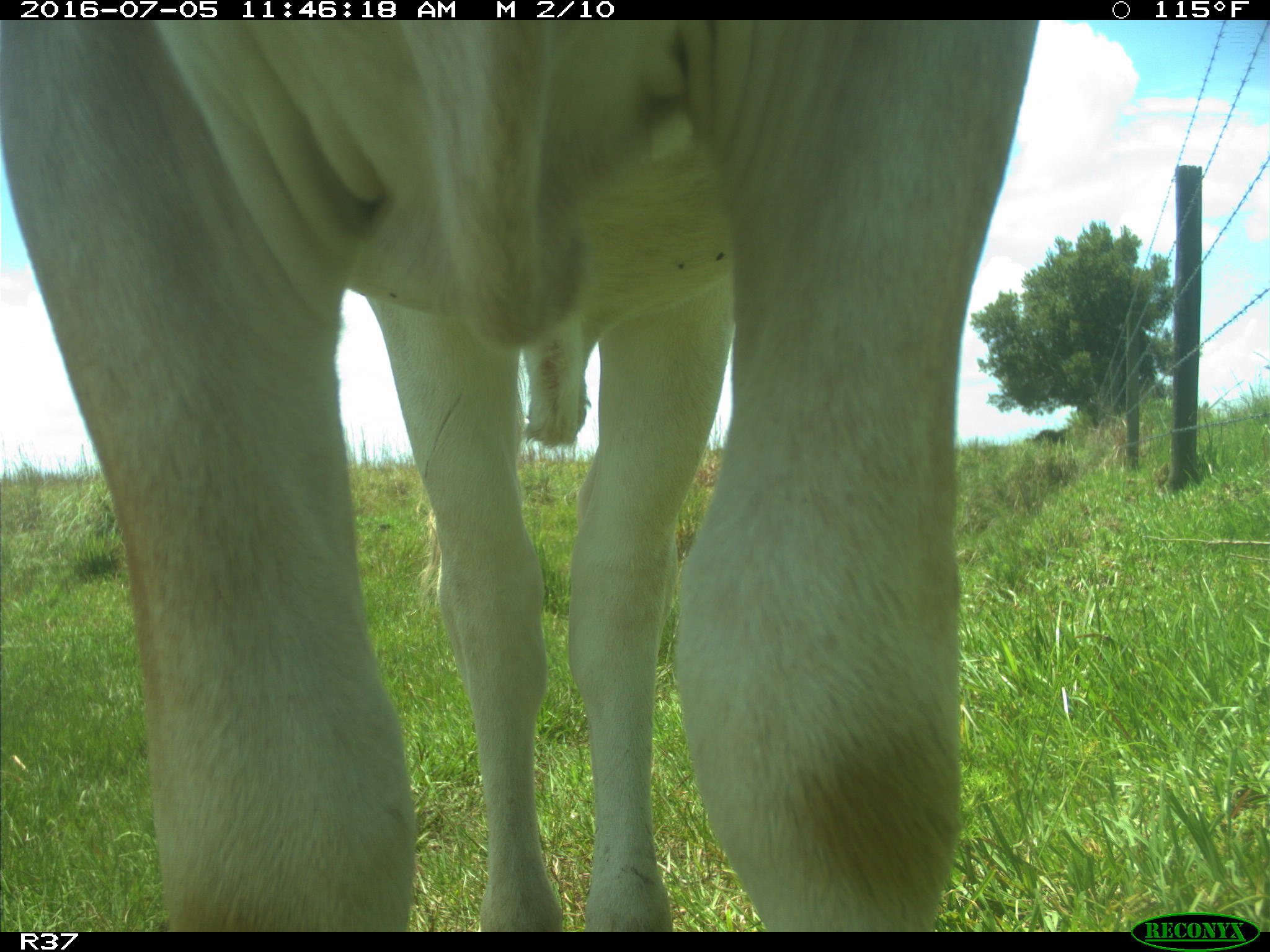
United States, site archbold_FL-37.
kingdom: Animalia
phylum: Chordata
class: Mammalia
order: Artiodactyla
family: Bovidae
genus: Bos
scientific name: Bos taurus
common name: domestic cow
Bos taurus (domestic cow).